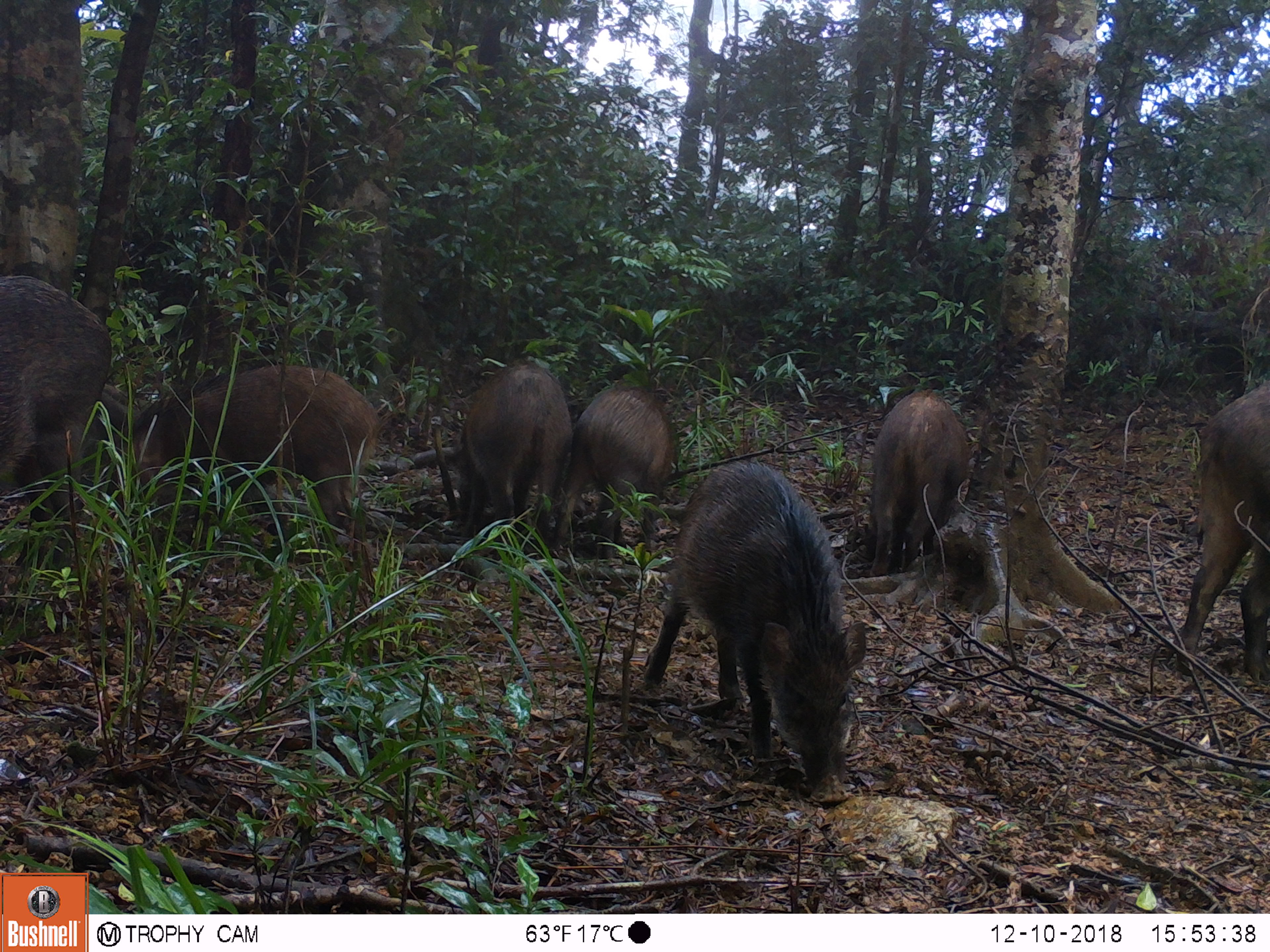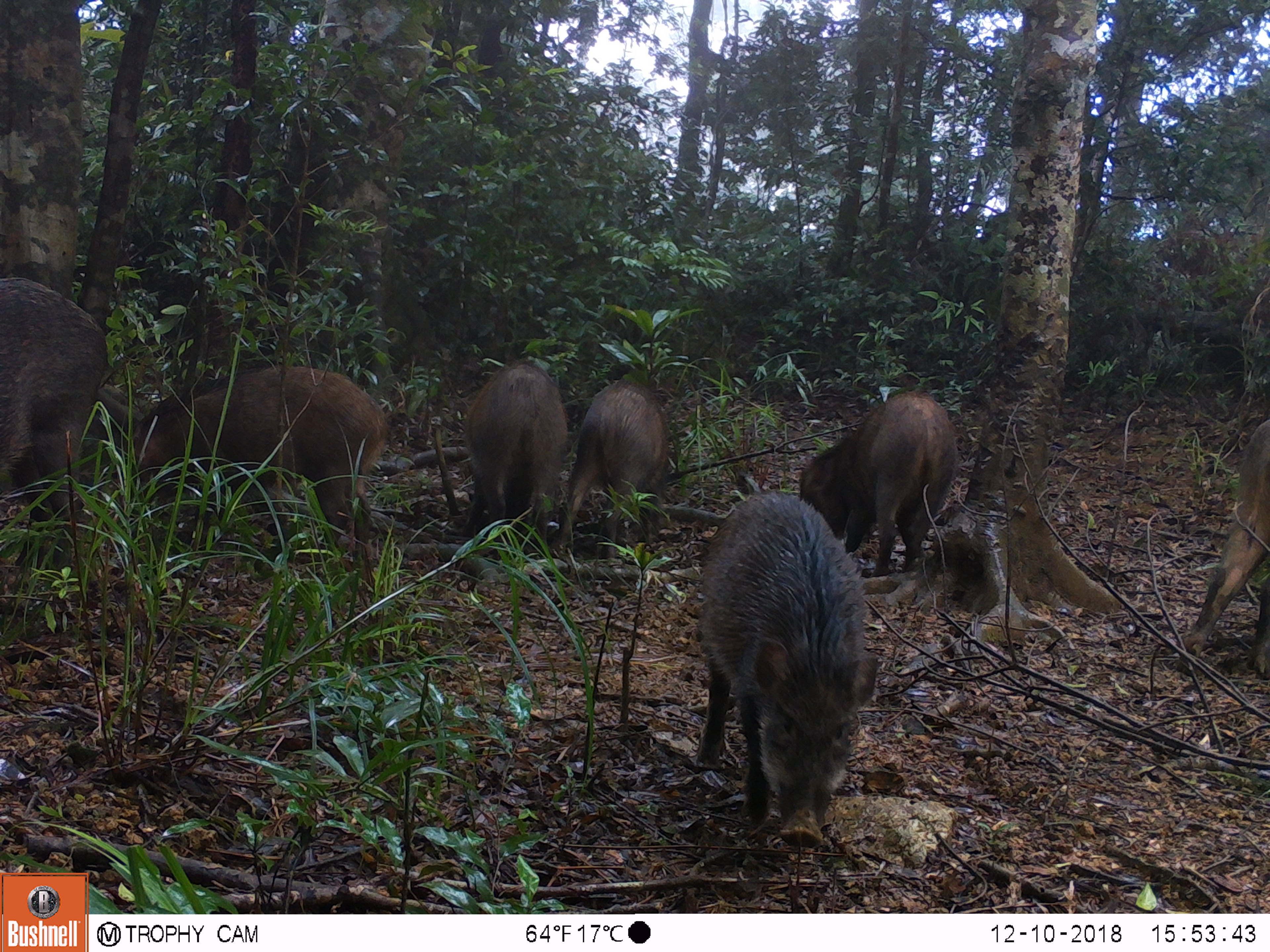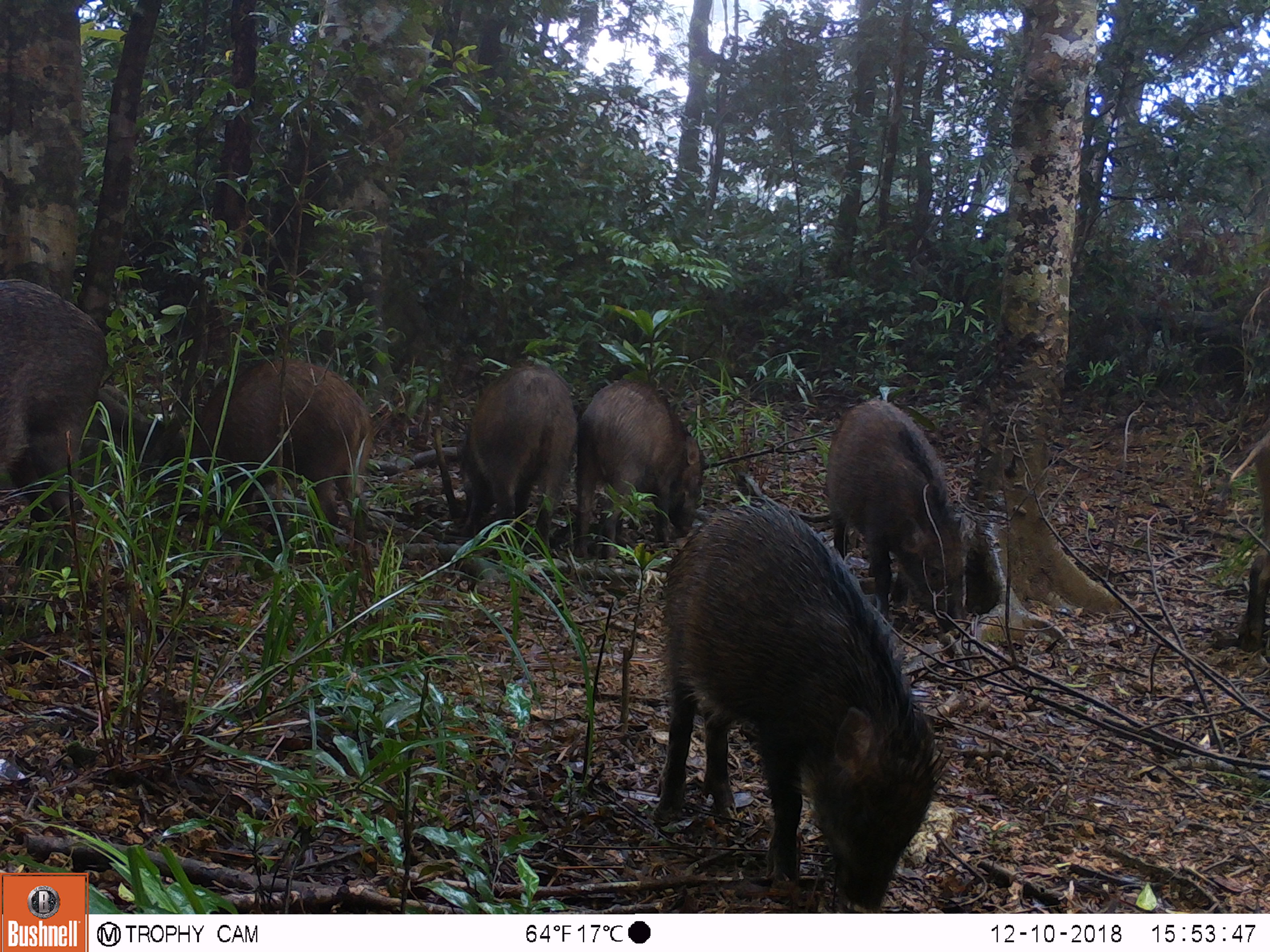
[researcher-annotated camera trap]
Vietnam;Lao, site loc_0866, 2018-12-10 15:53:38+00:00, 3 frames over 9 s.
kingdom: Animalia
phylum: Chordata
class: Mammalia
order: Artiodactyla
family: Suidae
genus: Sus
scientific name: Sus scrofa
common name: eurasian wild pig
Eurasian wild pig (Sus scrofa). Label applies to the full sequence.